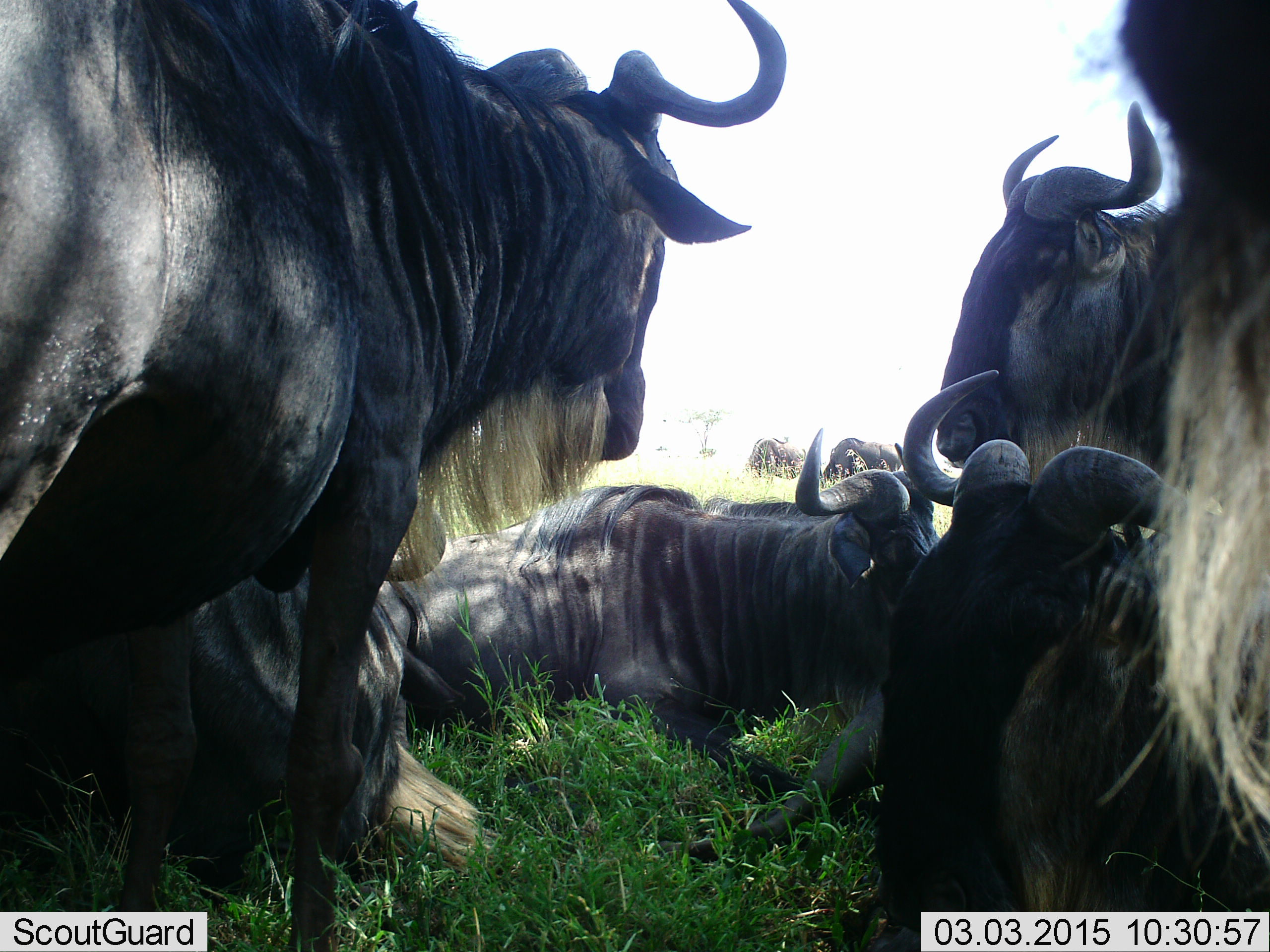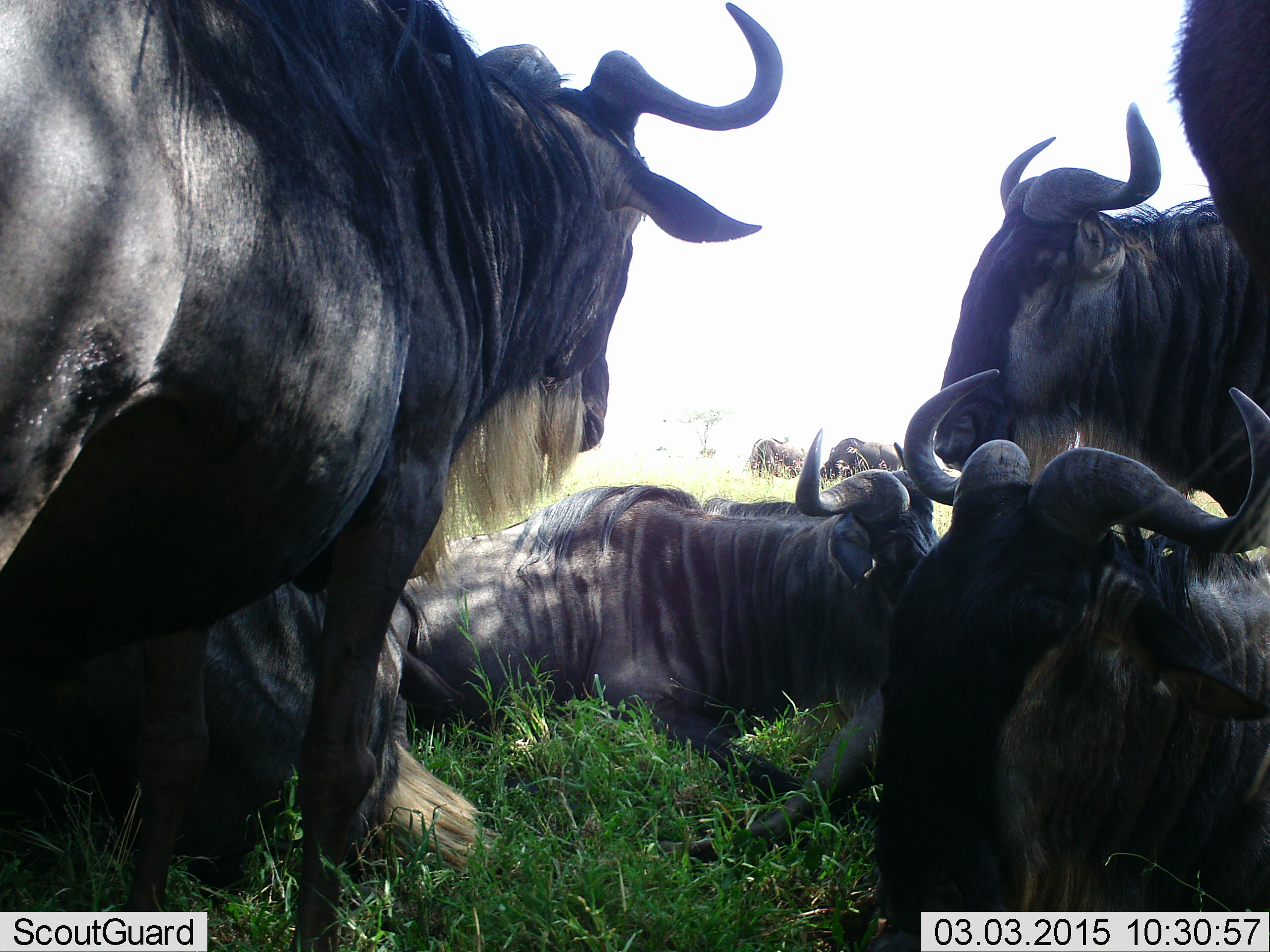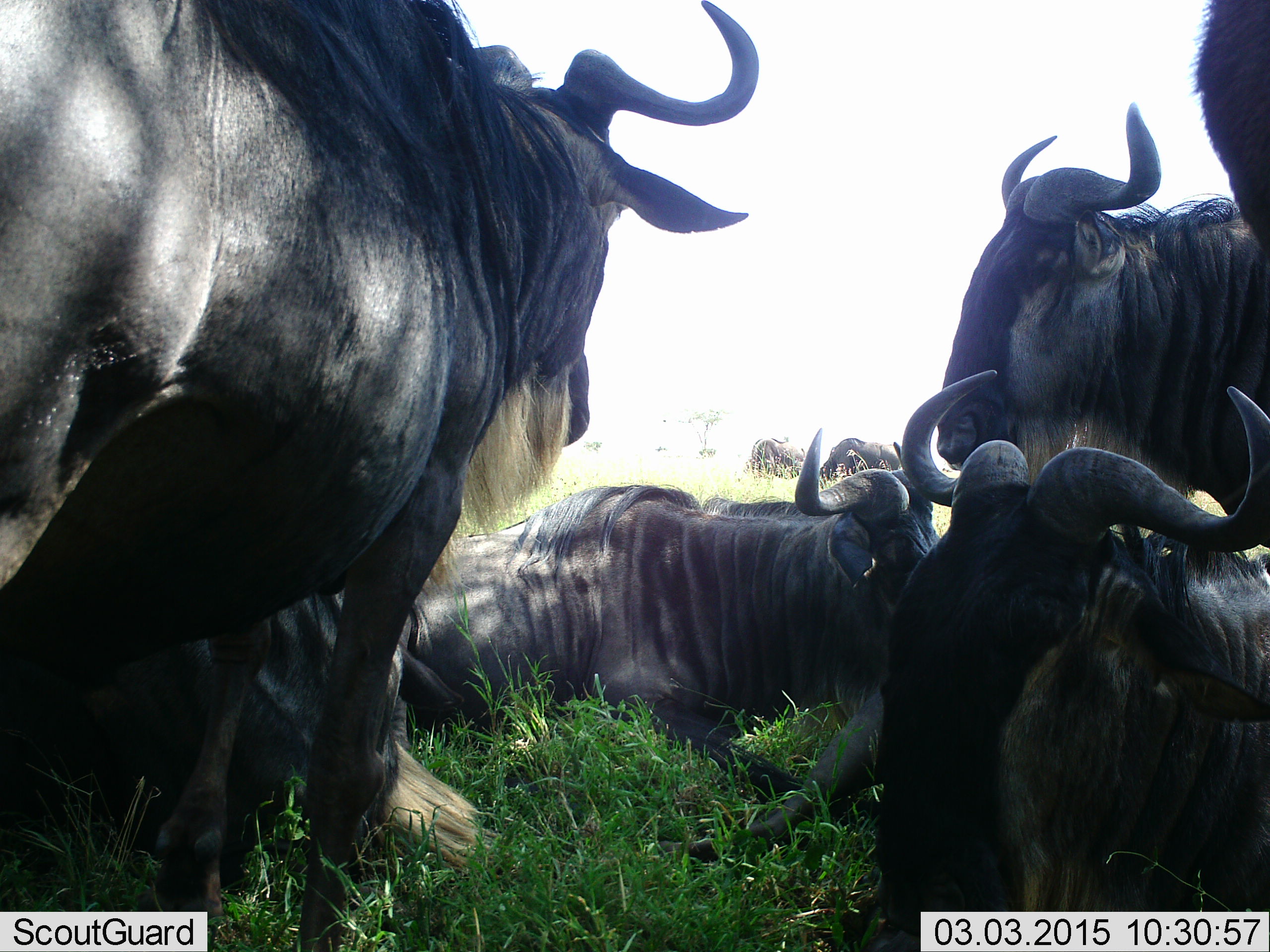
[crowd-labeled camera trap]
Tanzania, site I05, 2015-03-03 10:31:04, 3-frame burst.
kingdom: Animalia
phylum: Chordata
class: Mammalia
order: Artiodactyla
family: Bovidae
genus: Connochaetes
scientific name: Connochaetes taurinus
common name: blue wildebeest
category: wildebeest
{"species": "wildebeest (blue wildebeest) (Connochaetes taurinus)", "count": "8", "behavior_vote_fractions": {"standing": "30%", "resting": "100%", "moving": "10%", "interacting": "10%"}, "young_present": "0%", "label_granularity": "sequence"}